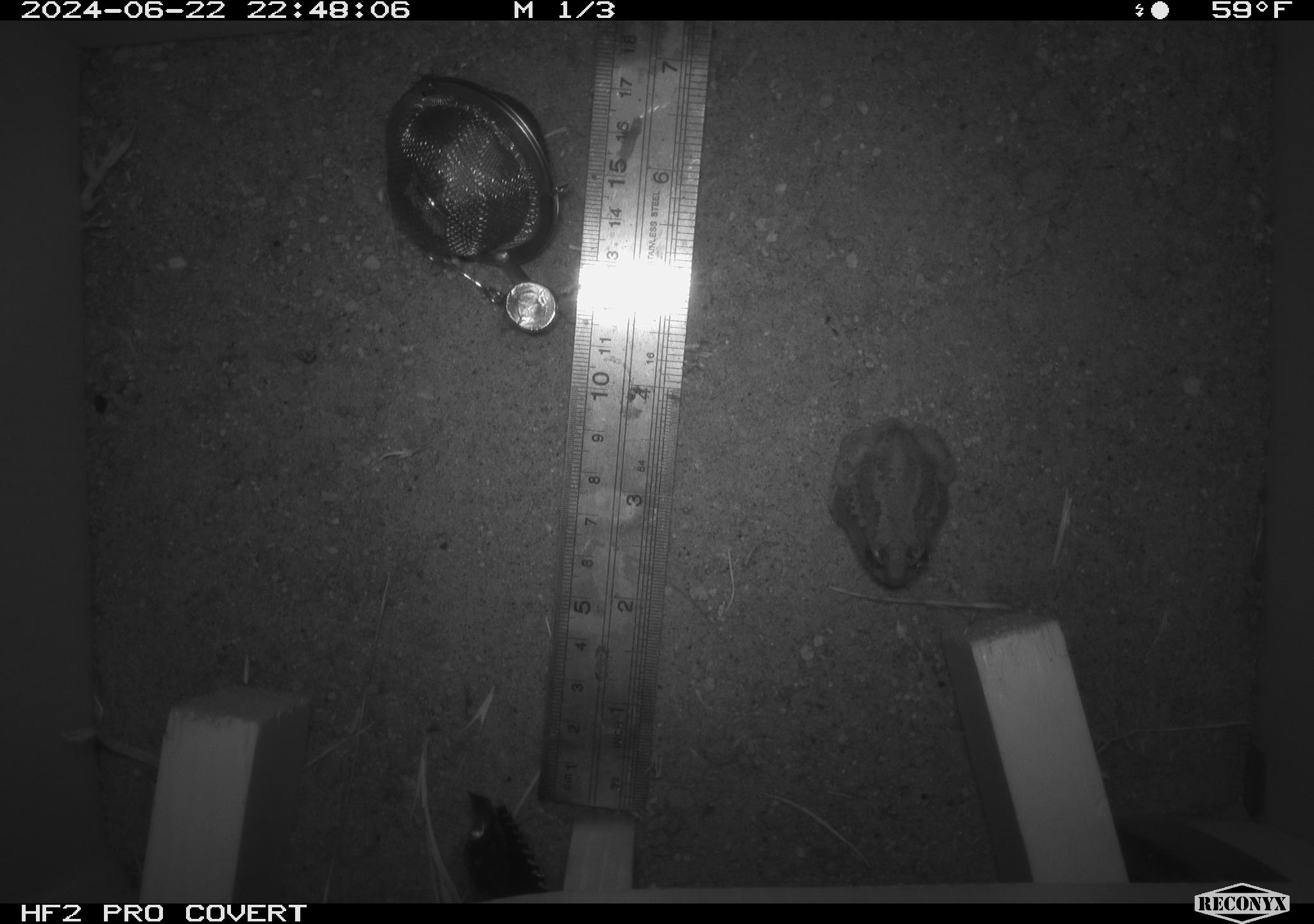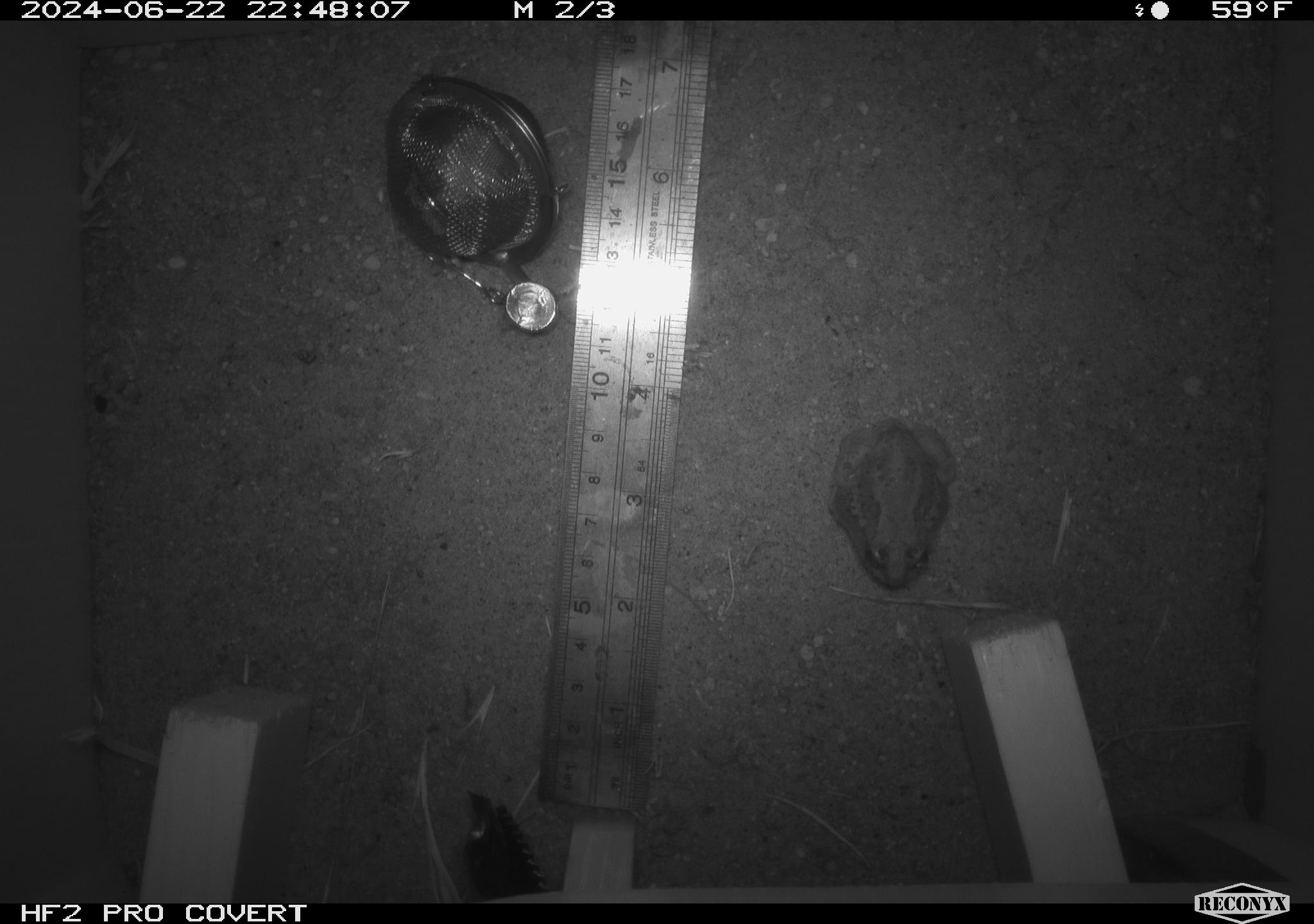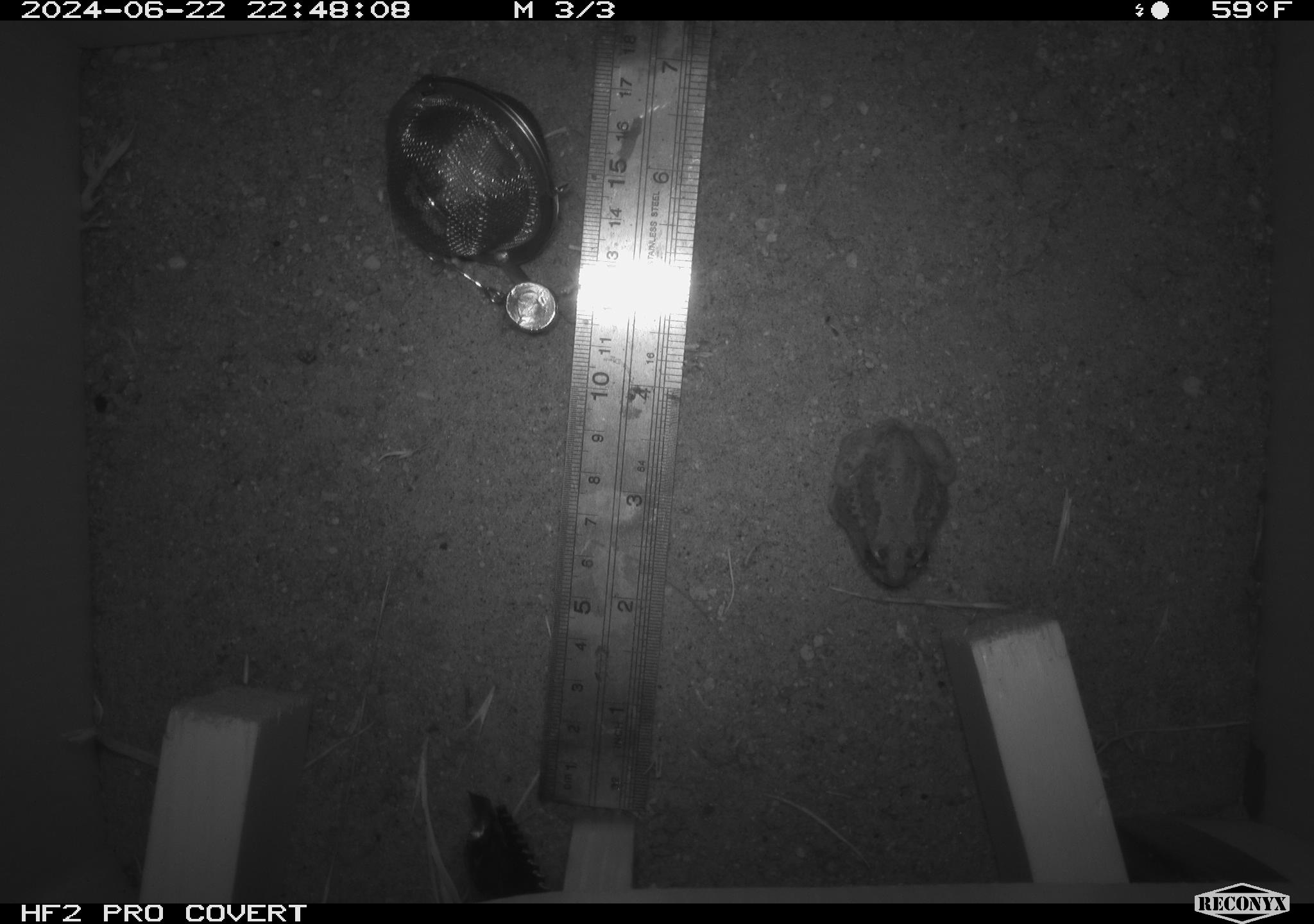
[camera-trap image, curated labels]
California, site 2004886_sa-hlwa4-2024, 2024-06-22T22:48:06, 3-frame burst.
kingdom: Animalia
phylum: Chordata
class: Amphibia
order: Anura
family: Hylidae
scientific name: Hylidae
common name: hylids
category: hylidae species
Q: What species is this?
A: Hylidae species (hylids) (Hylidae).